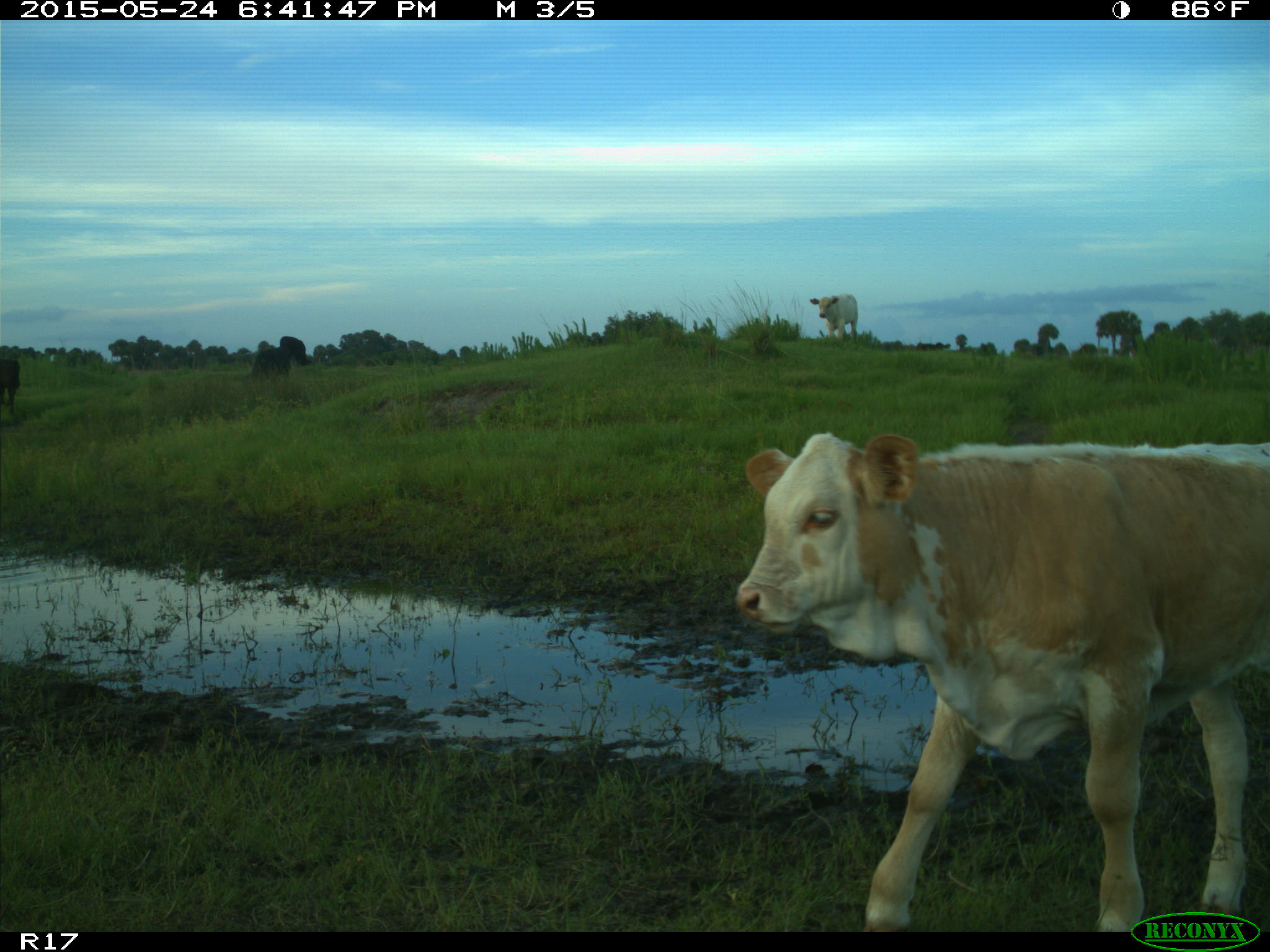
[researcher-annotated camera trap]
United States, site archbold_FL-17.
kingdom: Animalia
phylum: Chordata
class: Mammalia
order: Artiodactyla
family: Bovidae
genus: Bos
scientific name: Bos taurus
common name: domestic cow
Bos taurus (domestic cow).